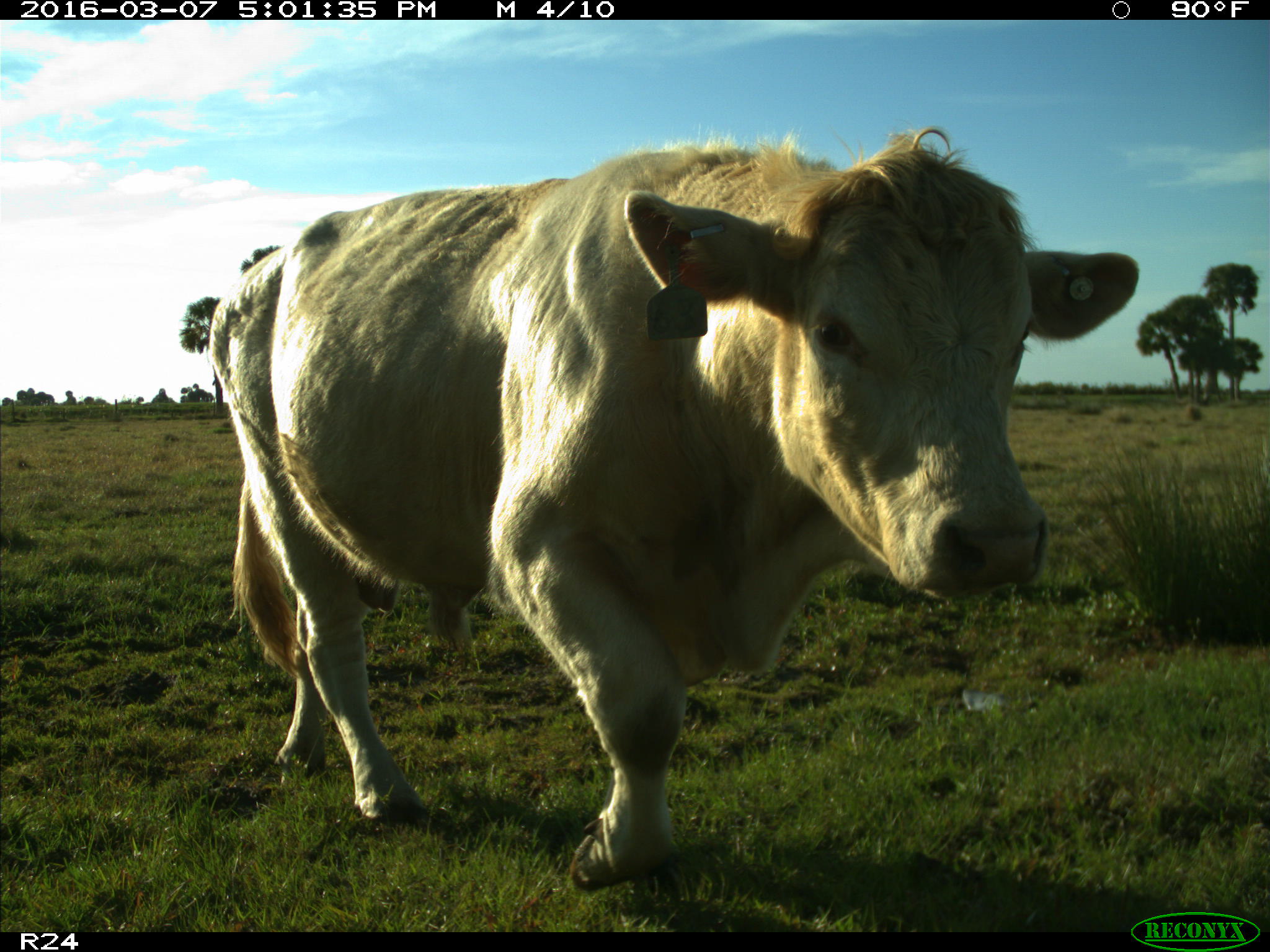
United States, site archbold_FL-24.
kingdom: Animalia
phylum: Chordata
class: Mammalia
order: Artiodactyla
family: Bovidae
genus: Bos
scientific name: Bos taurus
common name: domestic cow